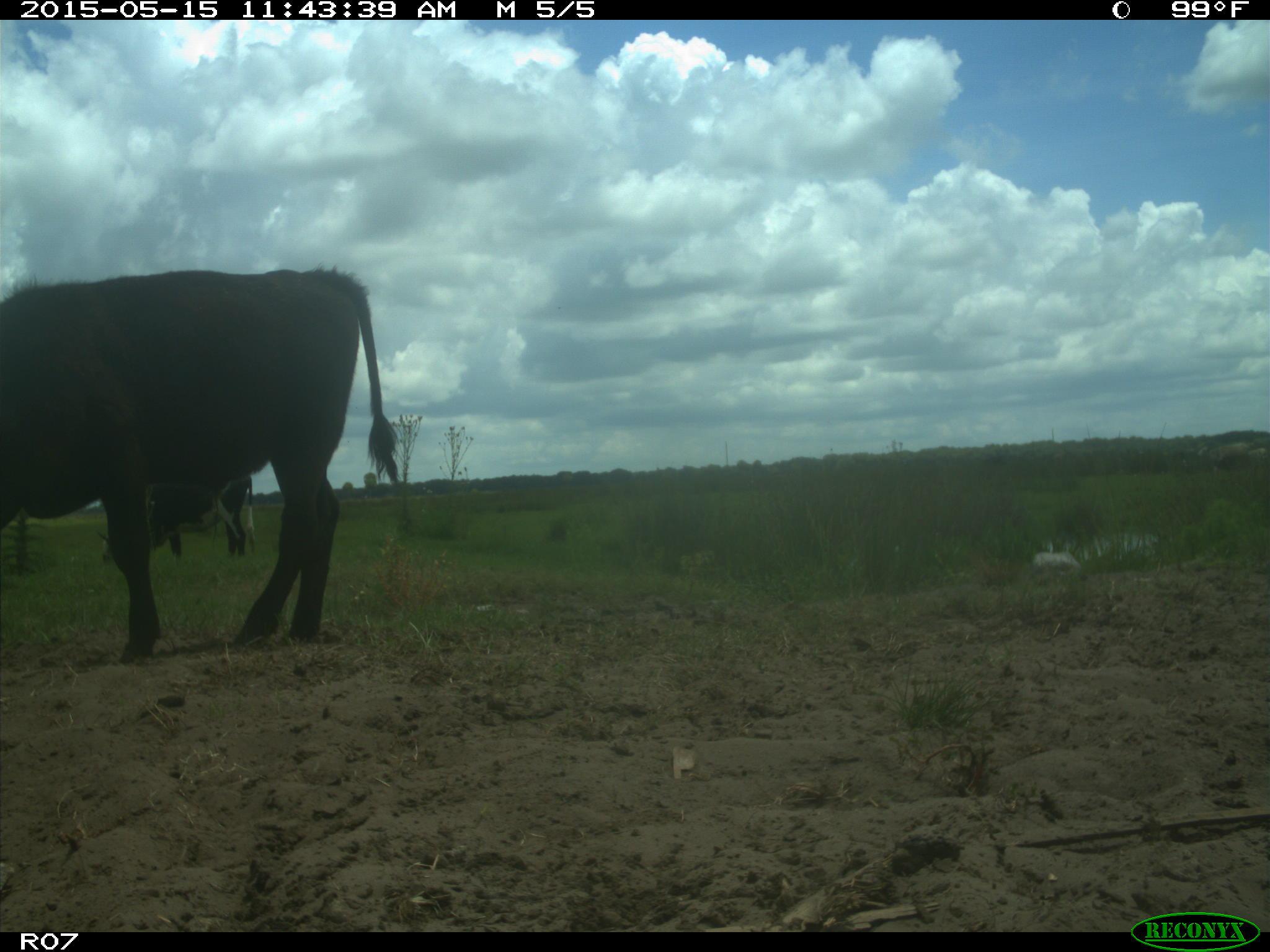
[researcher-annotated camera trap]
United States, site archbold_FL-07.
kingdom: Animalia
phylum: Chordata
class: Mammalia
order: Artiodactyla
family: Bovidae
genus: Bos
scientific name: Bos taurus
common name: domestic cow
Bos taurus (domestic cow).